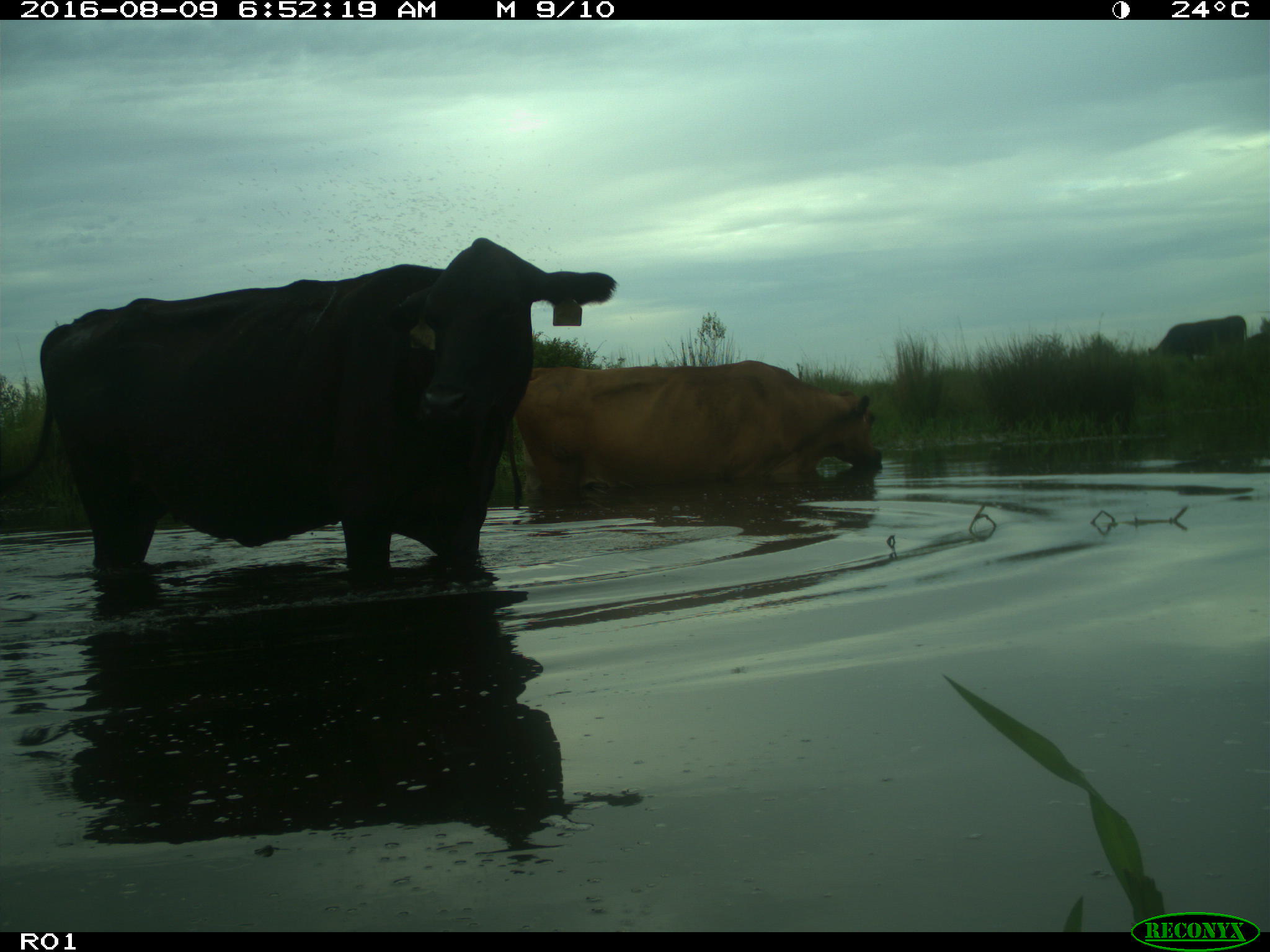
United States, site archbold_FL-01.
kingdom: Animalia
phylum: Chordata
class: Mammalia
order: Artiodactyla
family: Bovidae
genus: Bos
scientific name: Bos taurus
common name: domestic cow